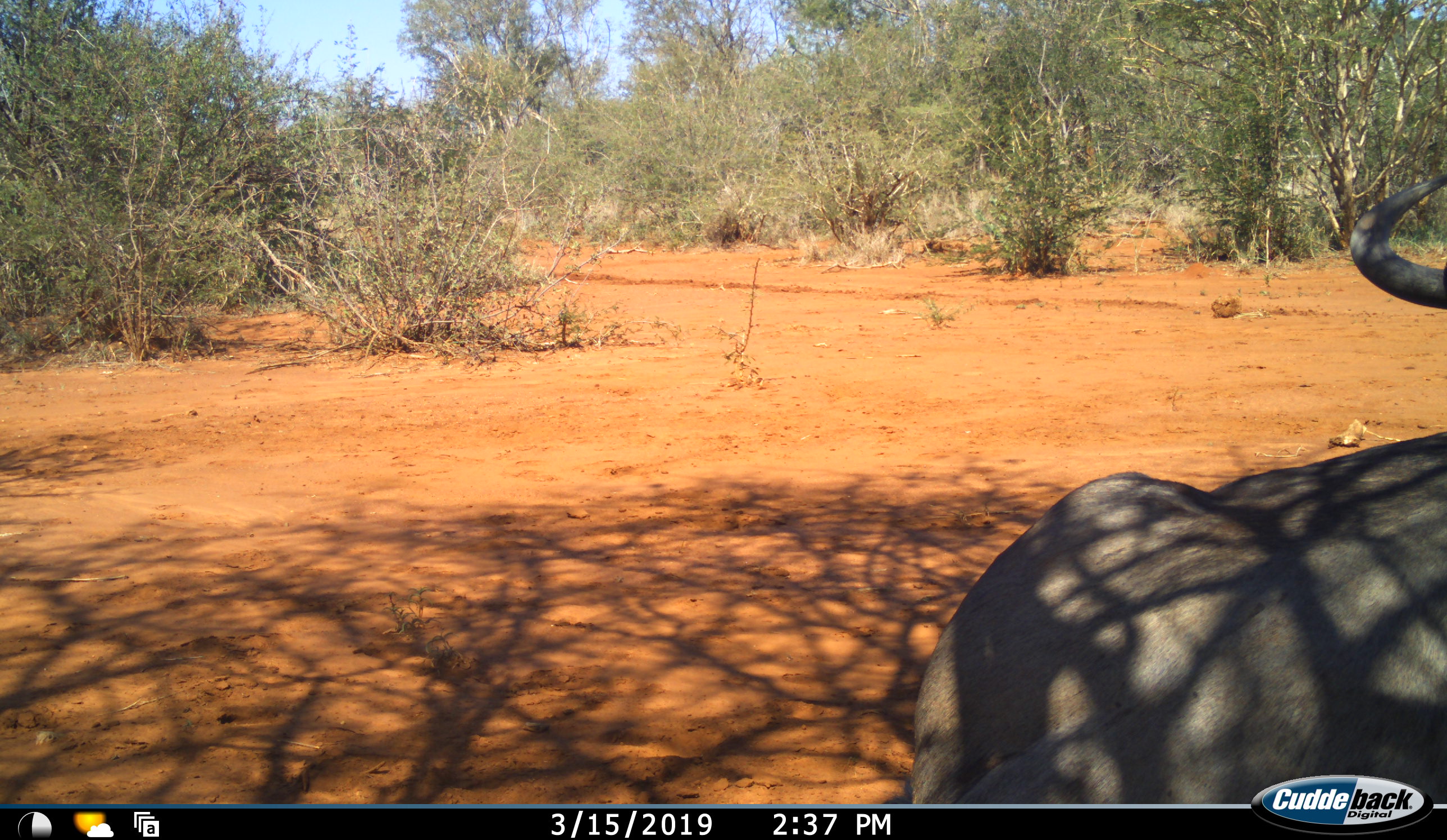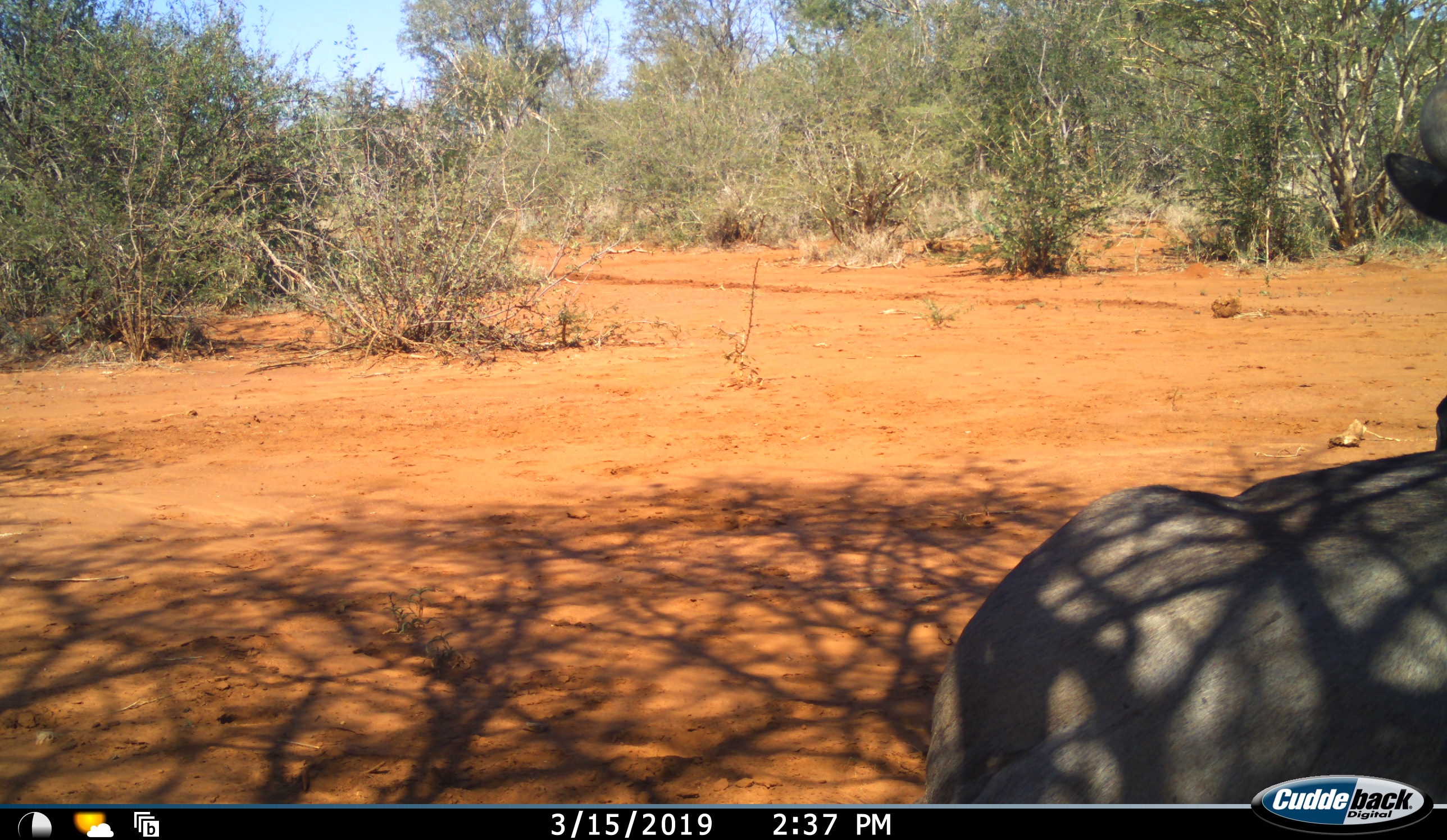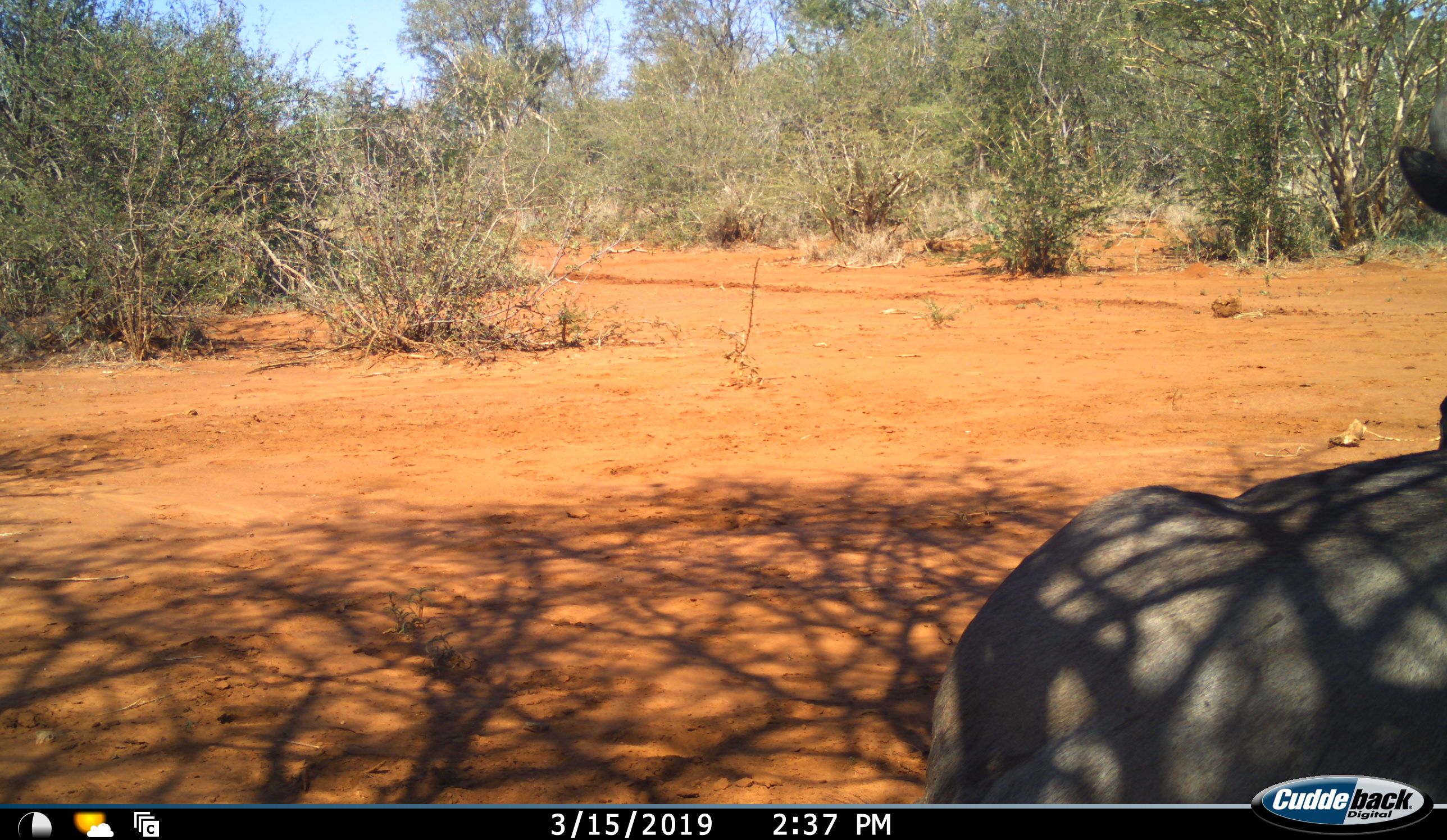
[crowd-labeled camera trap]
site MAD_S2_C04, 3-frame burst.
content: unidentified animal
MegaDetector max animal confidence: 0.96